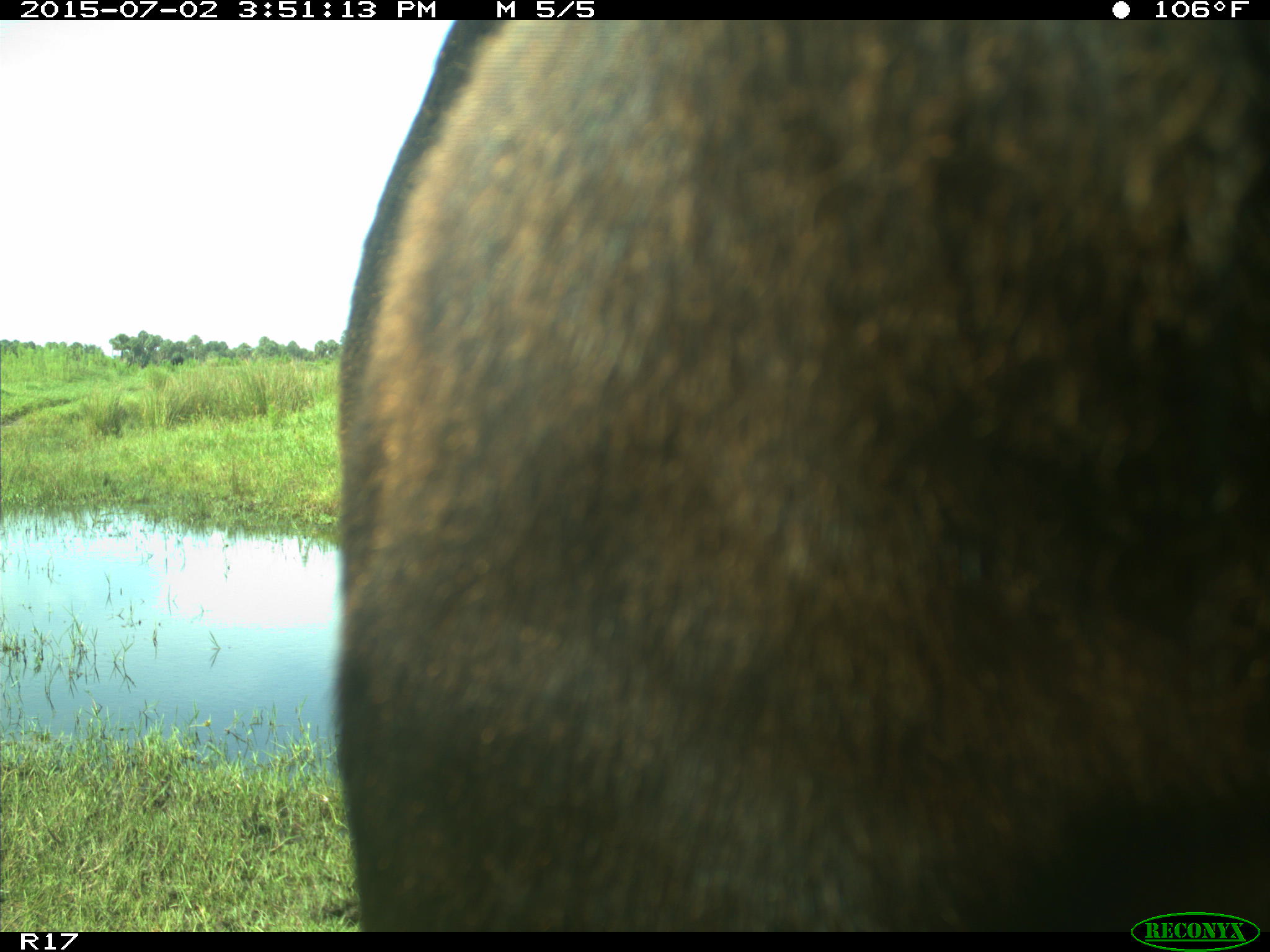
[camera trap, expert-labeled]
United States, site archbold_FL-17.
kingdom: Animalia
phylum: Chordata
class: Mammalia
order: Artiodactyla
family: Bovidae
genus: Bos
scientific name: Bos taurus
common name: domestic cow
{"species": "Bos taurus (domestic cow)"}